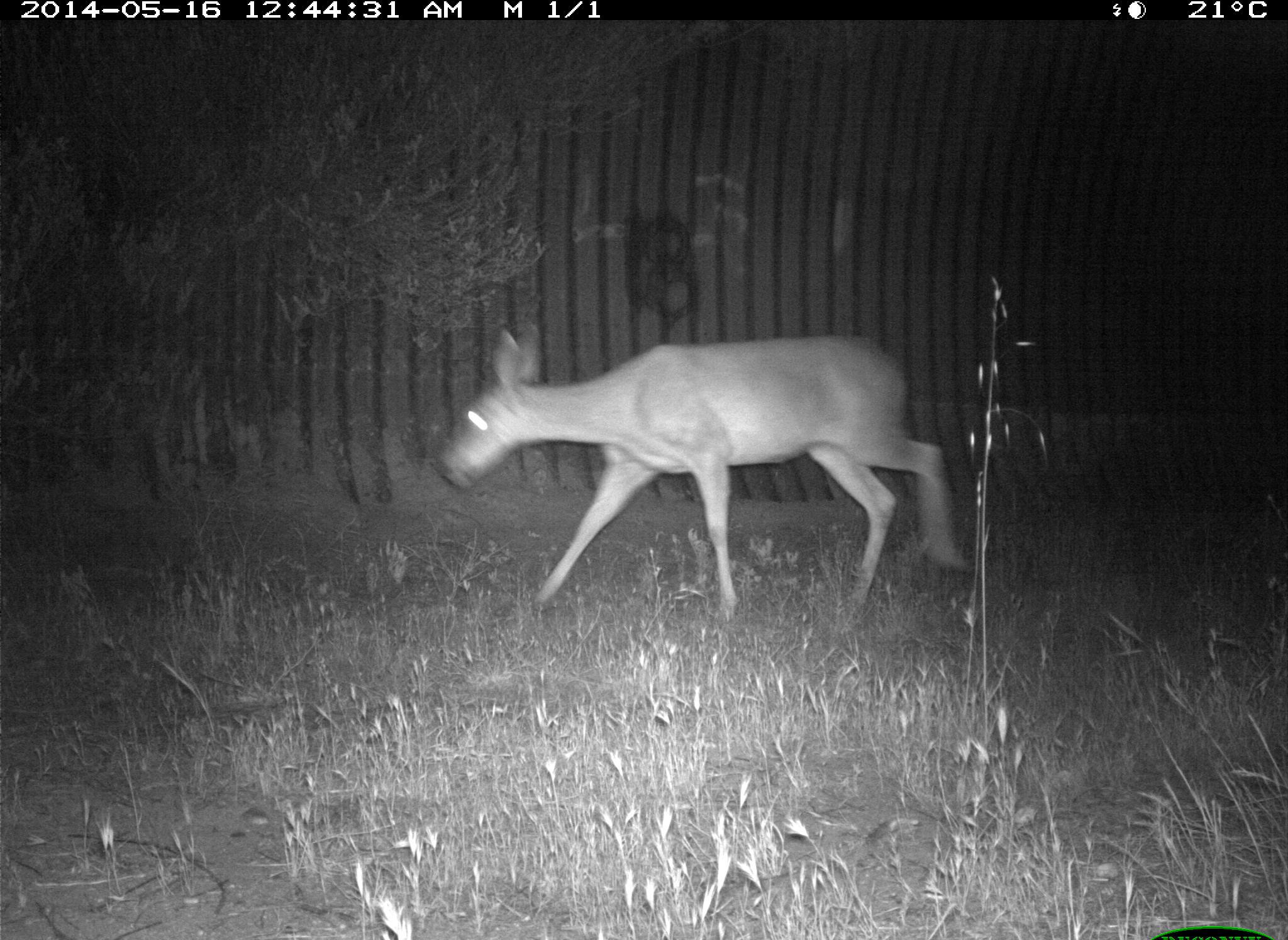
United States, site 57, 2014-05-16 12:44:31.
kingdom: Animalia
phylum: Chordata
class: Mammalia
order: Artiodactyla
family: Cervidae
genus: Odocoileus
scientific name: Odocoileus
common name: deer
Deer (Odocoileus).